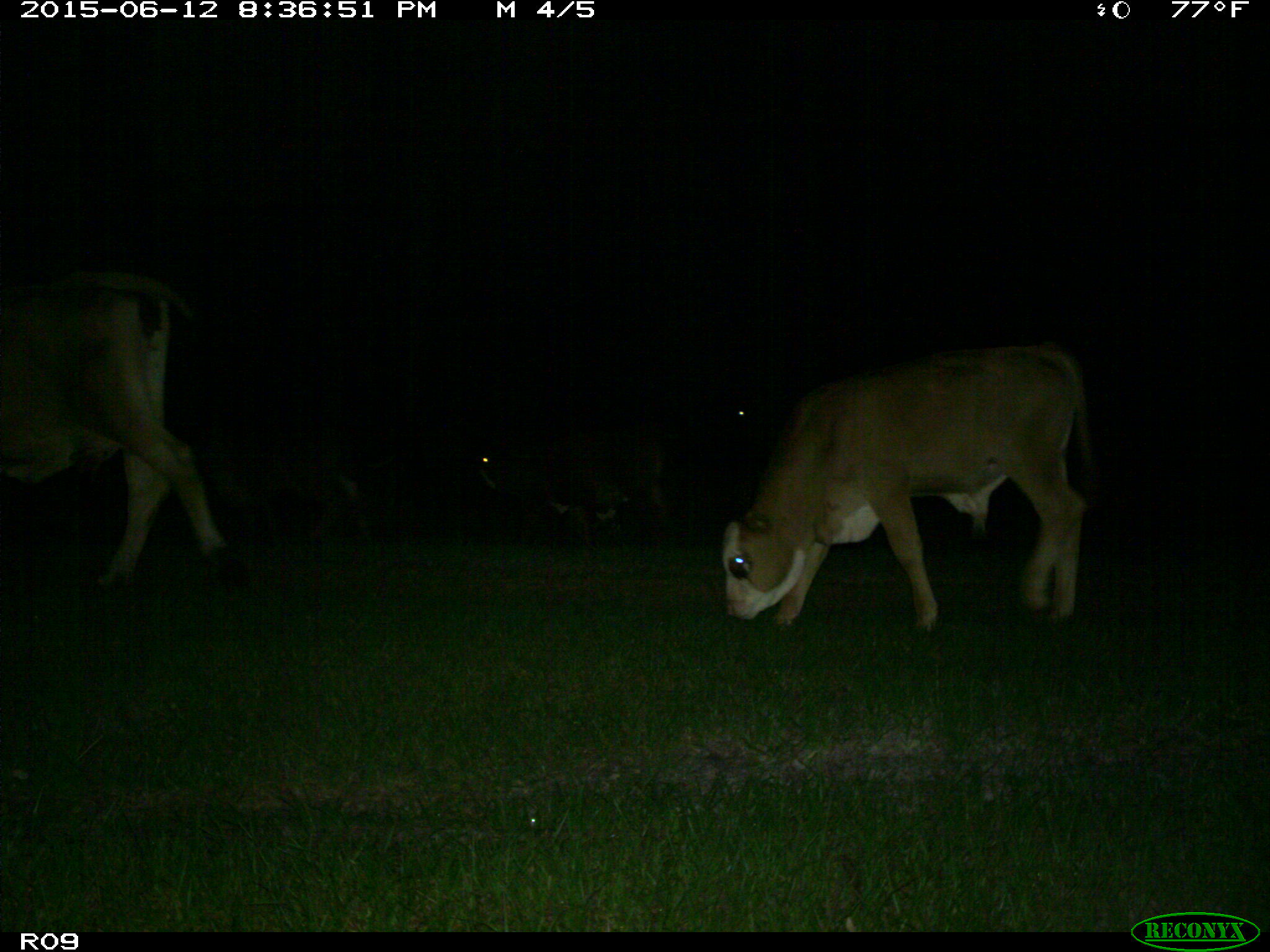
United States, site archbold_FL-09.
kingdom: Animalia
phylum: Chordata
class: Mammalia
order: Artiodactyla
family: Bovidae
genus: Bos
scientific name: Bos taurus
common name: domestic cow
Bos taurus (domestic cow).